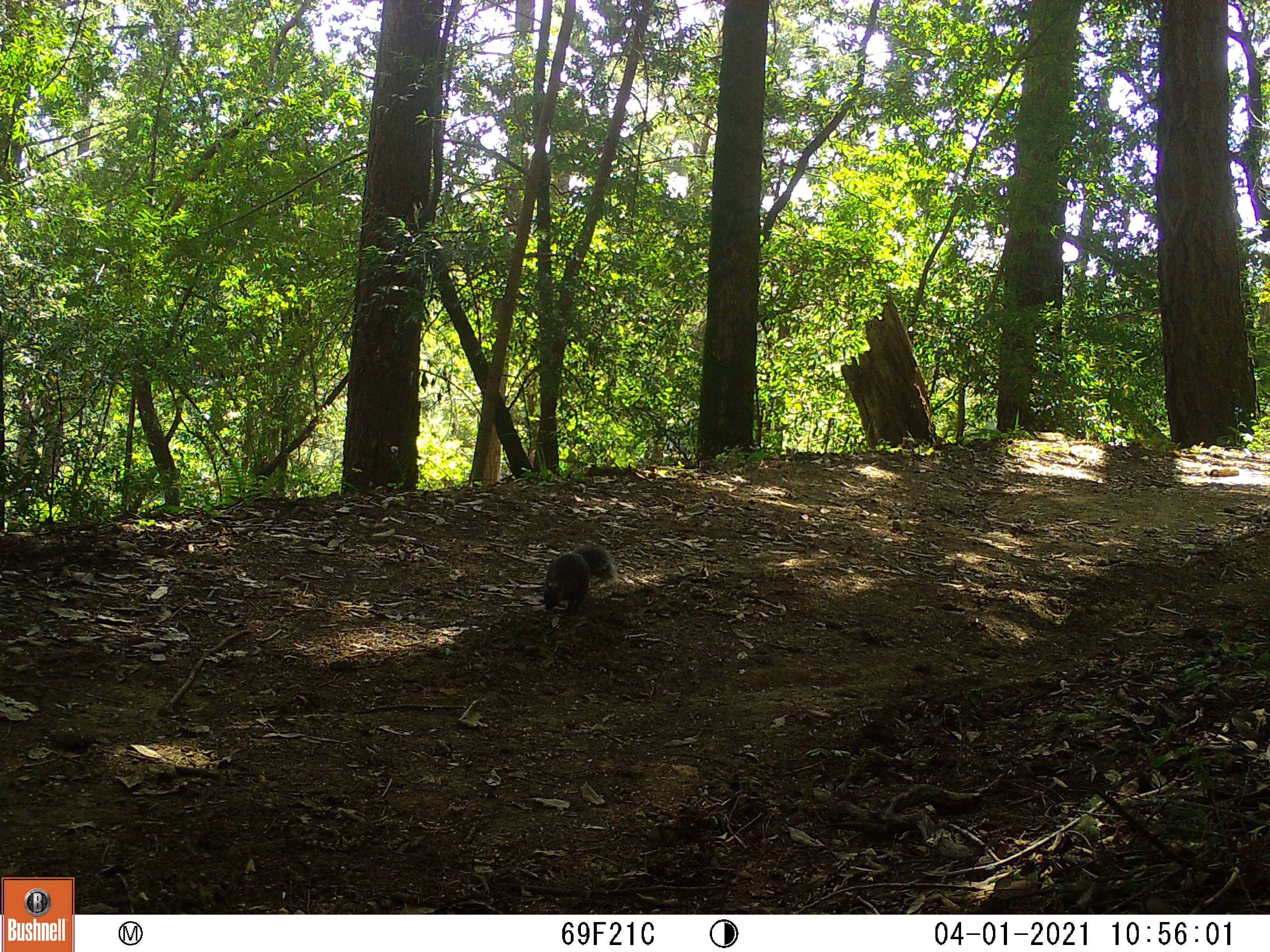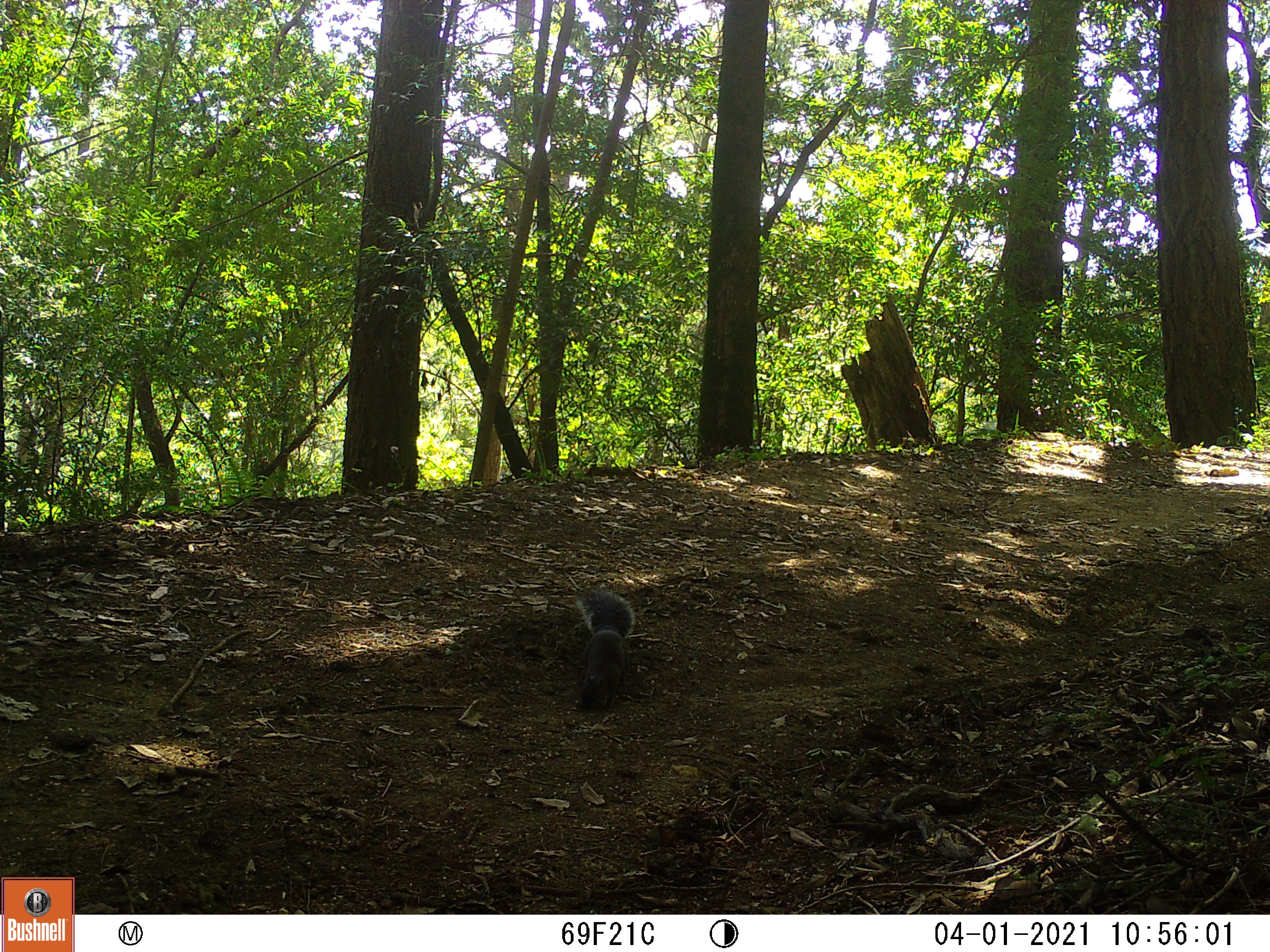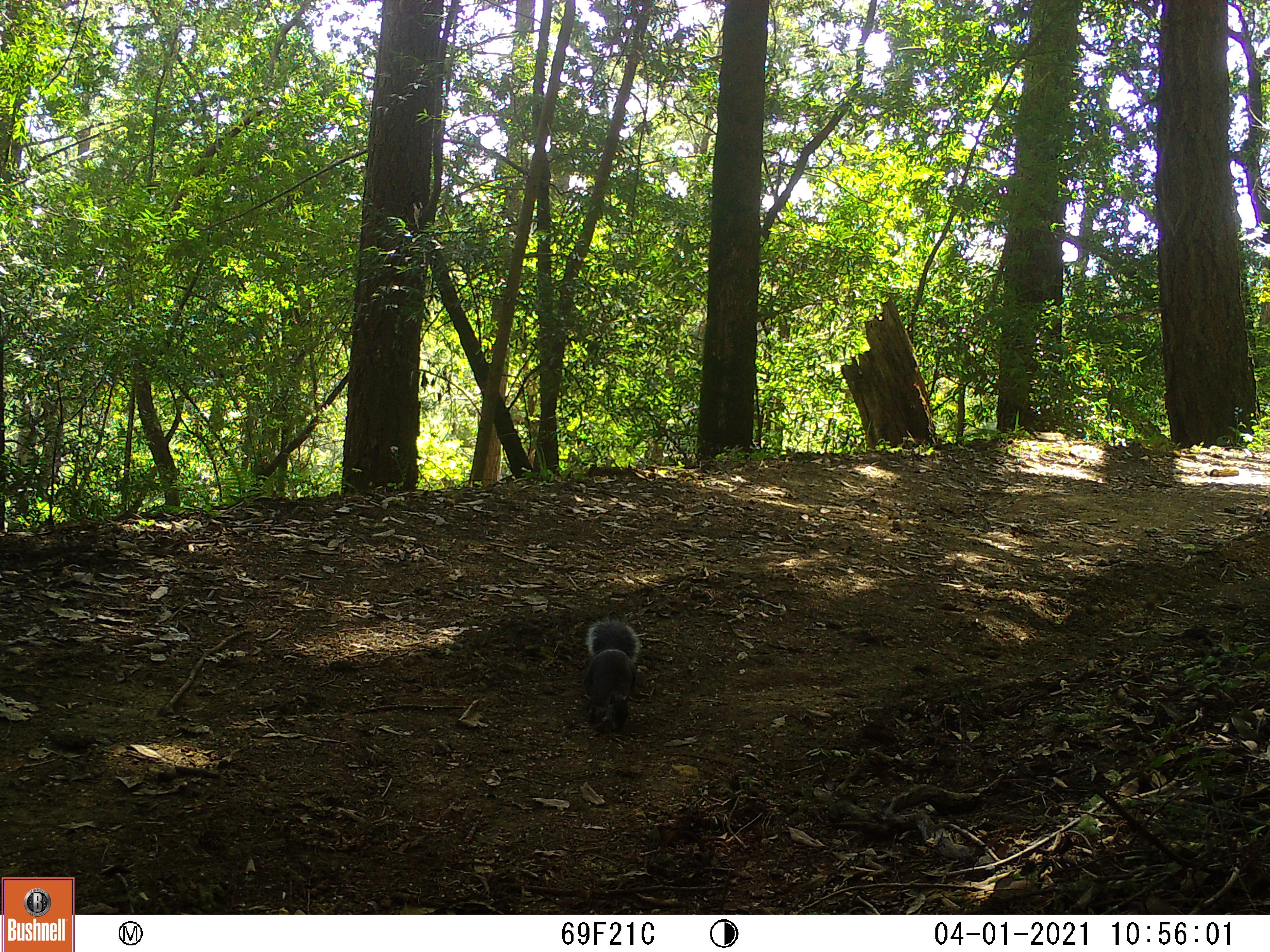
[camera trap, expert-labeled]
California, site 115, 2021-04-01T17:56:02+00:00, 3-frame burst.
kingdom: Animalia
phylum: Chordata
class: Mammalia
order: Rodentia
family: Sciuridae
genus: Sciurus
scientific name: Sciurus carolinensis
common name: eastern gray squirrel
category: eastern grey squirrel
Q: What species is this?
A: Eastern grey squirrel (eastern gray squirrel) (Sciurus carolinensis).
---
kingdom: Animalia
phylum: Chordata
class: Mammalia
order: Rodentia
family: Sciuridae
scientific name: Sciuridae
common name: squirrel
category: unknown squirrel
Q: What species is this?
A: Unknown squirrel (squirrel) (Sciuridae).